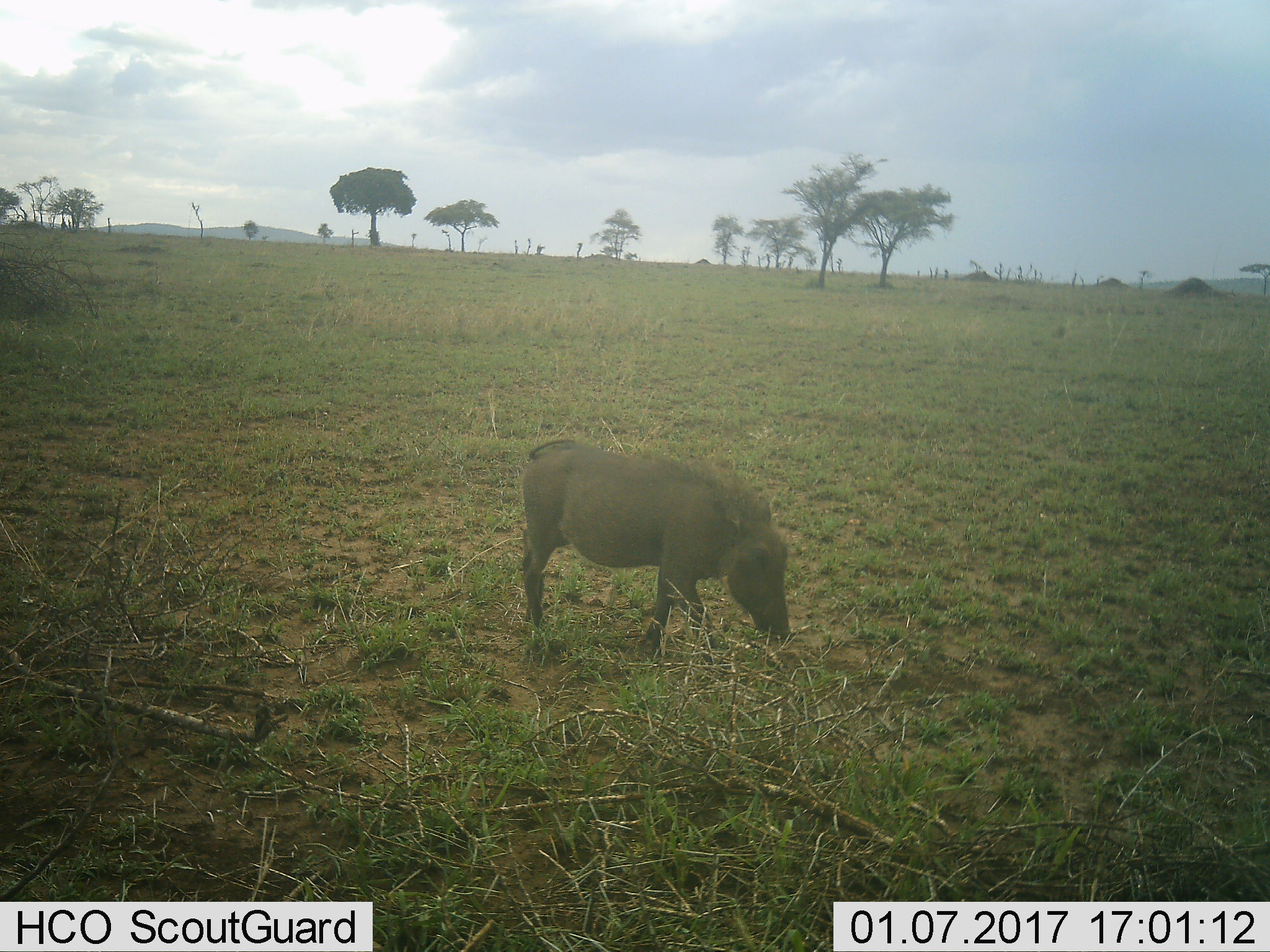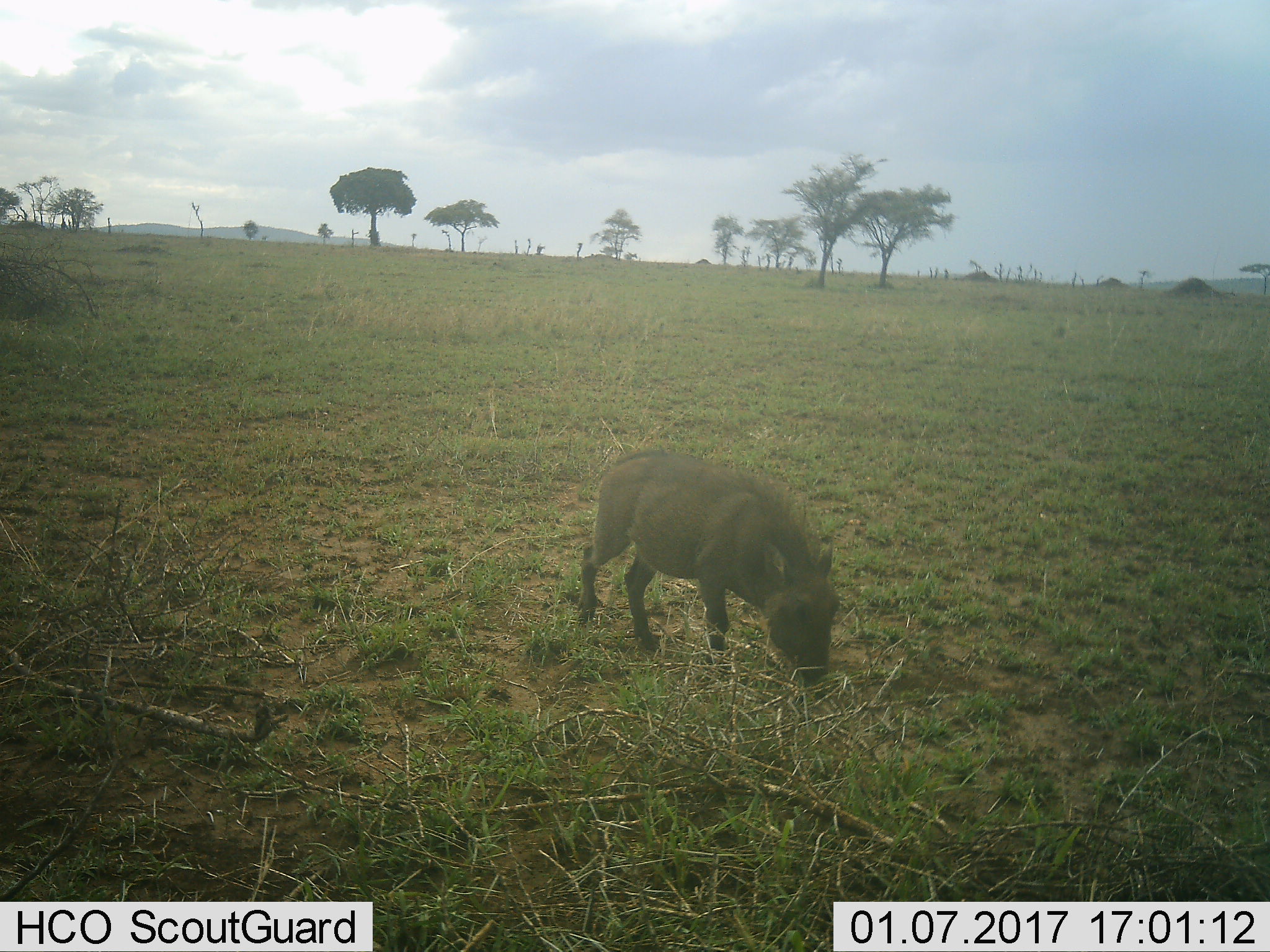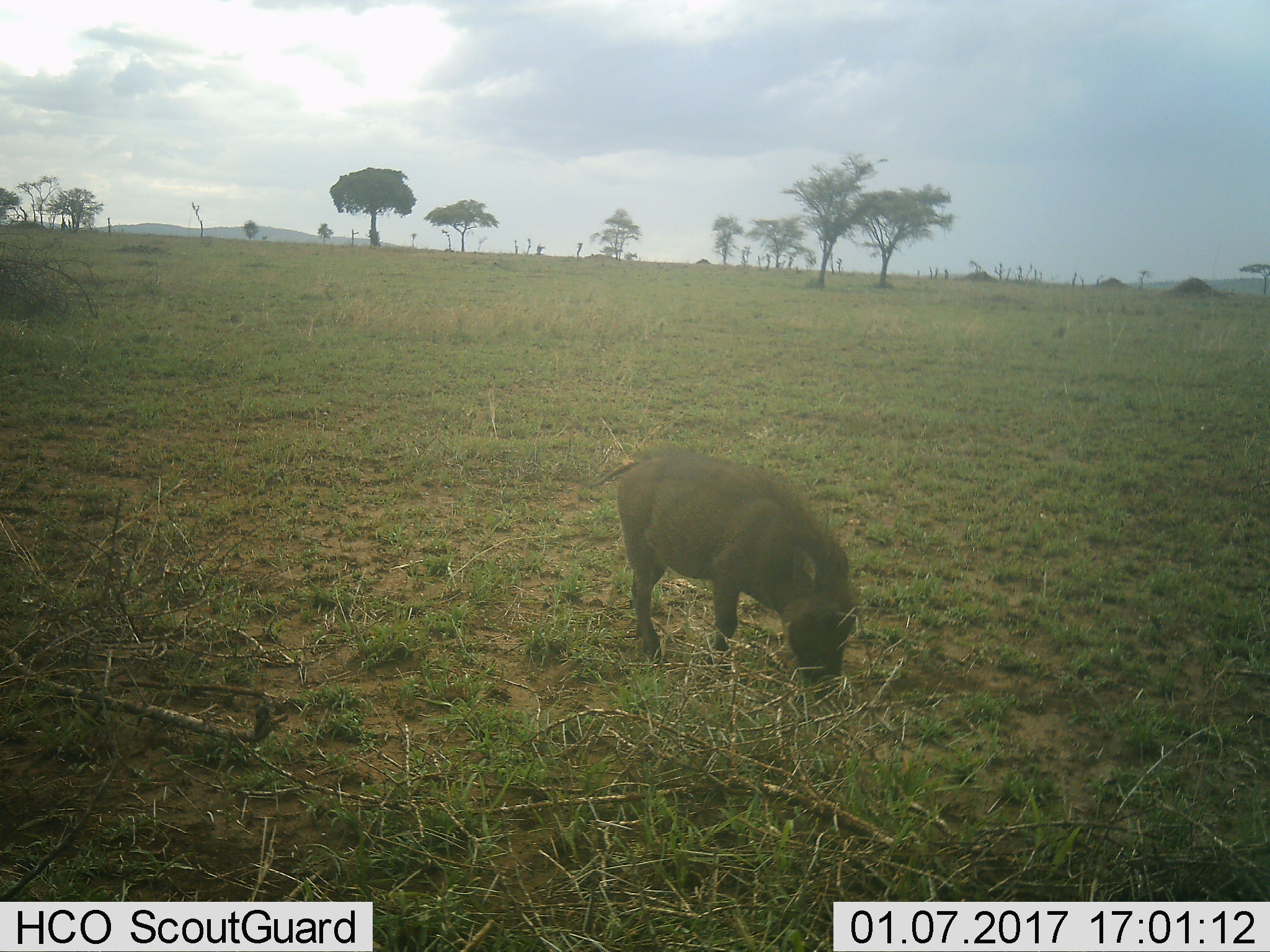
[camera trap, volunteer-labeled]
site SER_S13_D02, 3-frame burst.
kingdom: Animalia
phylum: Chordata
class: Mammalia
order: Artiodactyla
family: Suidae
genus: Phacochoerus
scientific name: Phacochoerus africanus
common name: warthog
Warthog (Phacochoerus africanus), count 1. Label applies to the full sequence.